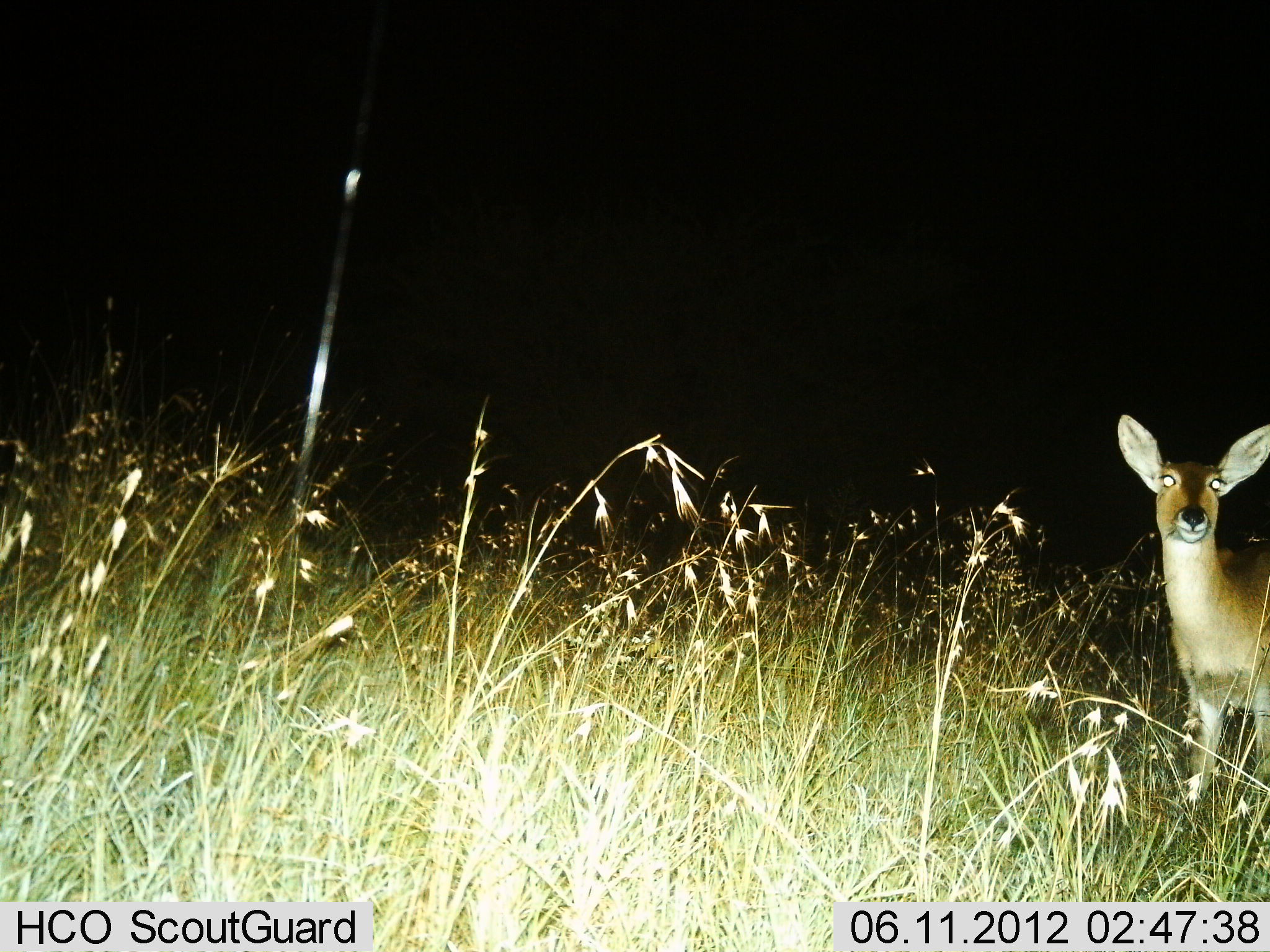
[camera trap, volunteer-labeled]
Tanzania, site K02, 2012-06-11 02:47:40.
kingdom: Animalia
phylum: Chordata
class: Mammalia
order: Artiodactyla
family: Bovidae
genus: Redunca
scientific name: Redunca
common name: reedbuck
Reedbuck (Redunca), count 1. Behavior (volunteer vote fractions): standing 100%, resting 0%, moving 0%, interacting 0%. Young present (vote fraction): 0%. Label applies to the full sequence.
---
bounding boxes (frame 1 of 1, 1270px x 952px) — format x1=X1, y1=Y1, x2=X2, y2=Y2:
animal: x1=1115, y1=410, x2=1270, y2=815